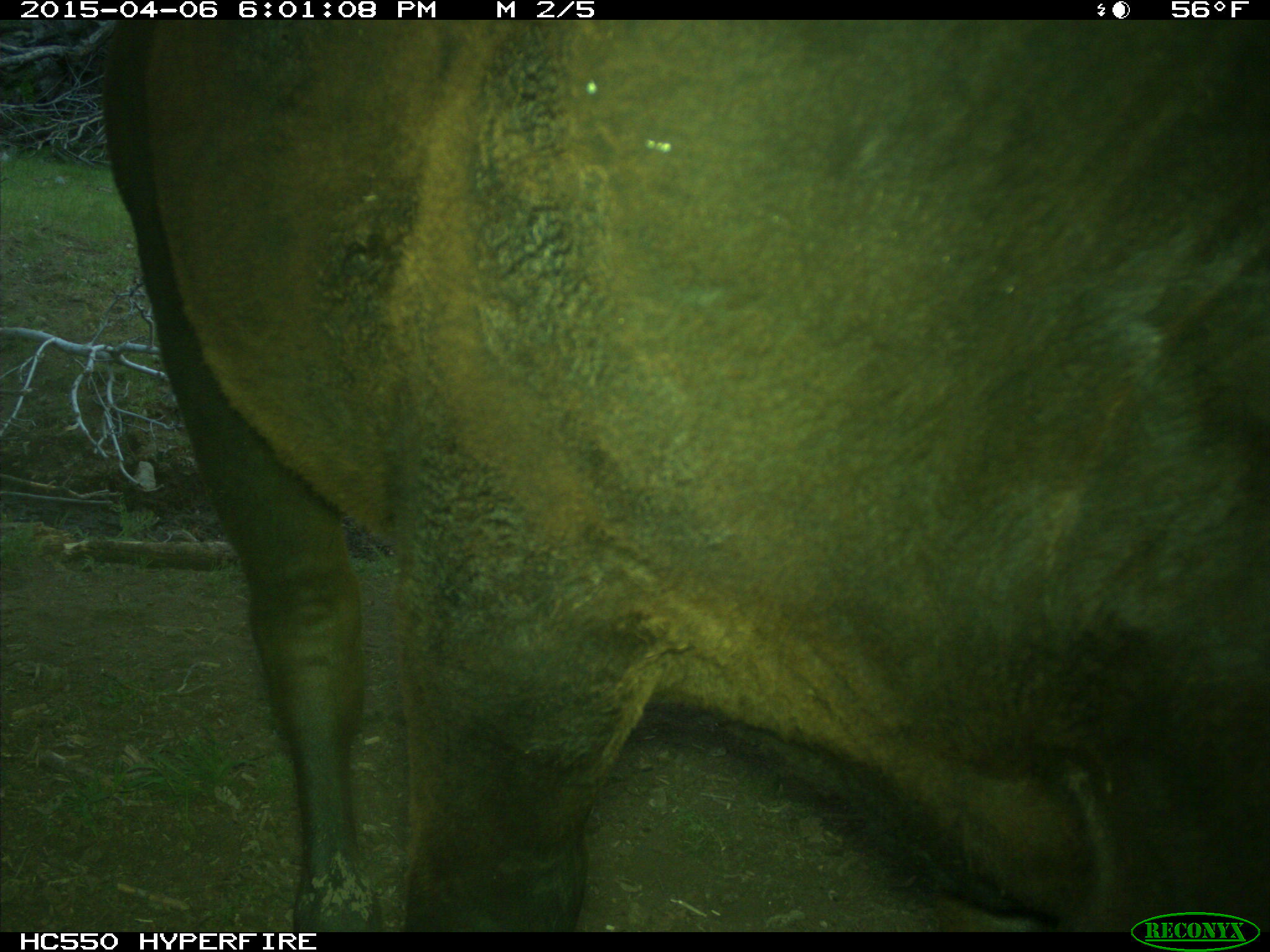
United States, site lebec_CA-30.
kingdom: Animalia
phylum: Chordata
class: Mammalia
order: Artiodactyla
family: Bovidae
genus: Bos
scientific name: Bos taurus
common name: domestic cow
Bos taurus (domestic cow).